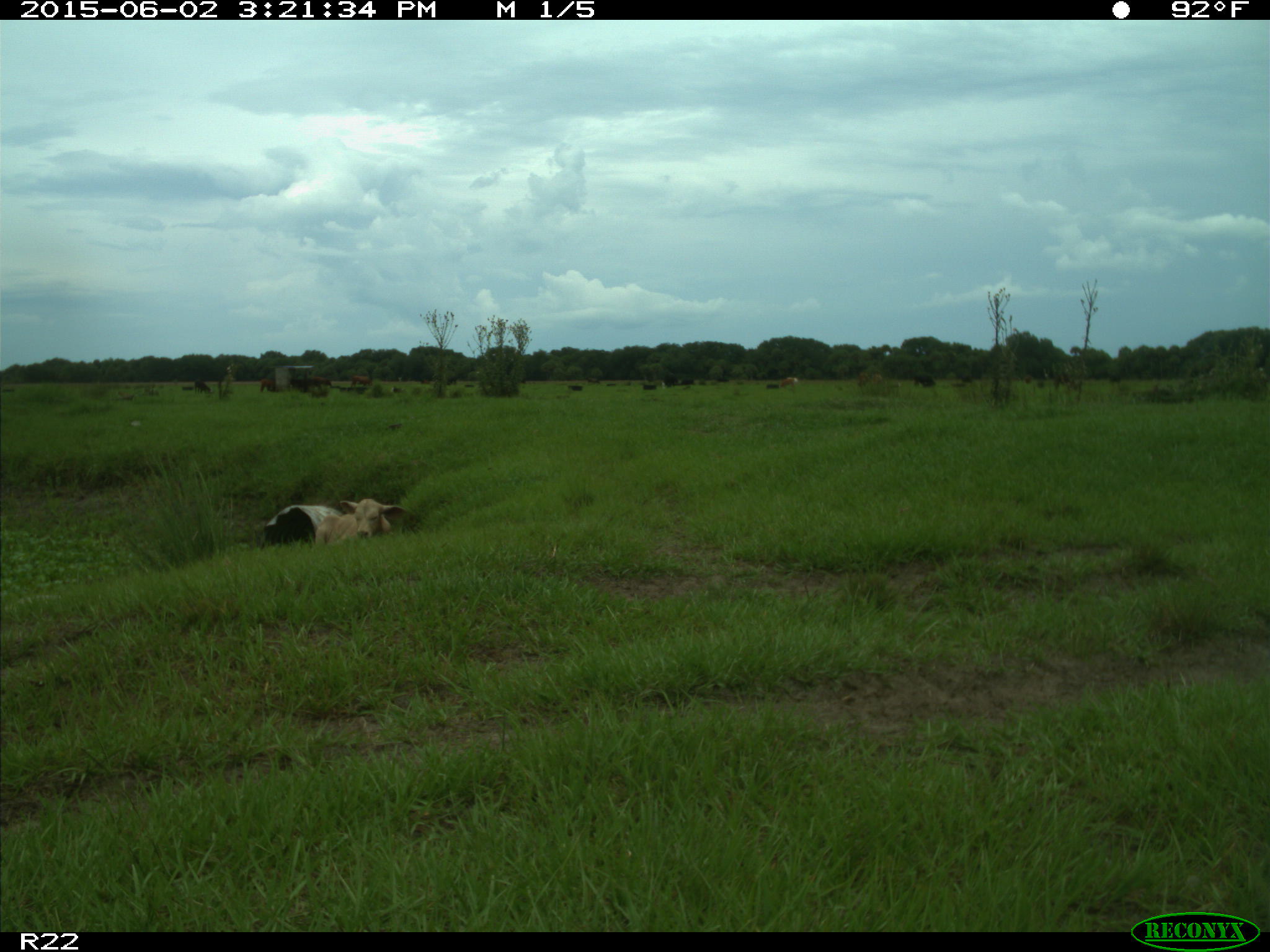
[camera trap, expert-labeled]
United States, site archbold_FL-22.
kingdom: Animalia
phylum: Chordata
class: Mammalia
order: Artiodactyla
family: Bovidae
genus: Bos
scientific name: Bos taurus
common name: domestic cow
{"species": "Bos taurus (domestic cow)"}